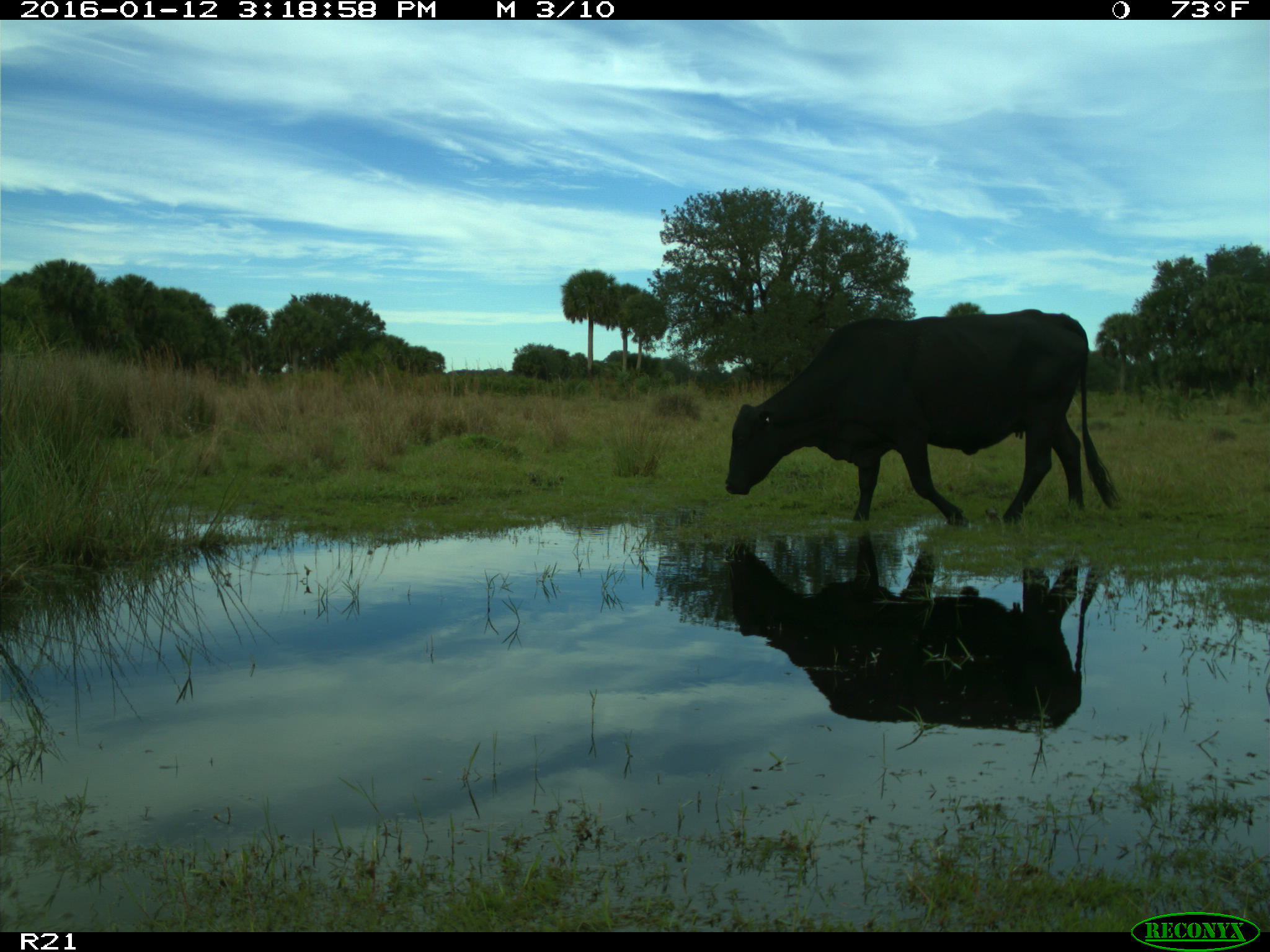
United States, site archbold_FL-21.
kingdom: Animalia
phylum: Chordata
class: Mammalia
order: Artiodactyla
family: Bovidae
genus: Bos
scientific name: Bos taurus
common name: domestic cow